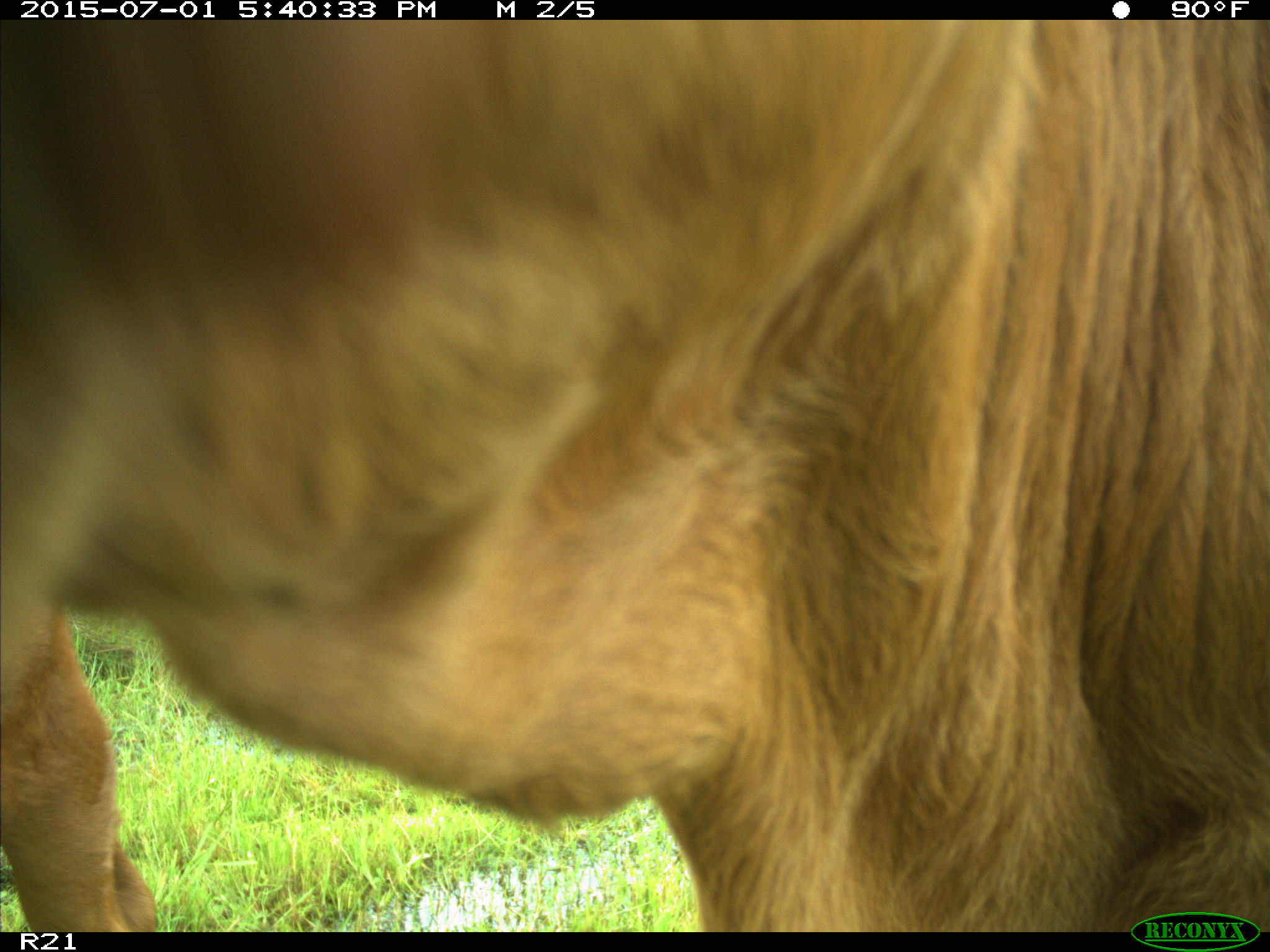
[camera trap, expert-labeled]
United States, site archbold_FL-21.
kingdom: Animalia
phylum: Chordata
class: Mammalia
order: Artiodactyla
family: Bovidae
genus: Bos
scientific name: Bos taurus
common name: domestic cow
Bos taurus (domestic cow).